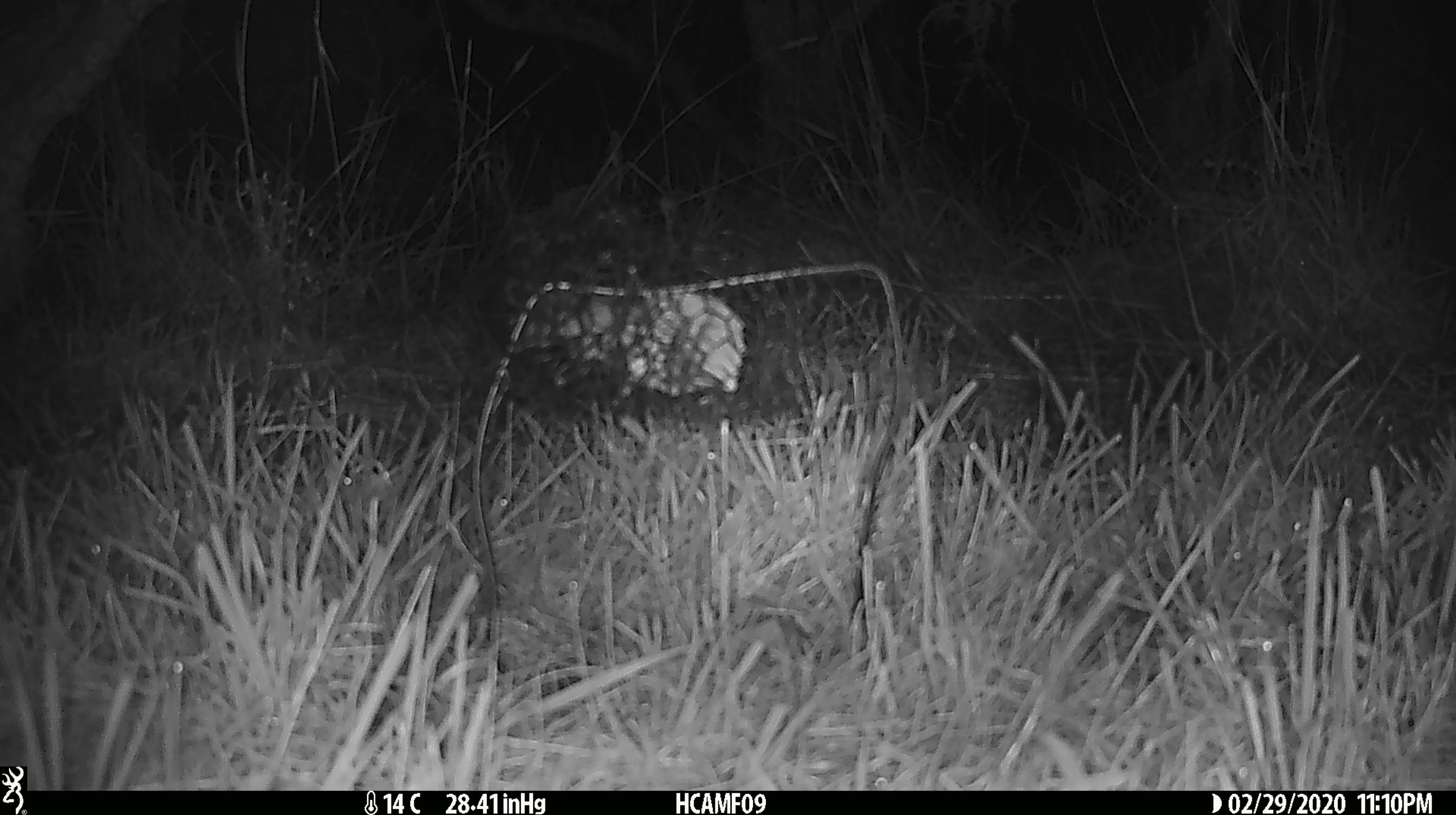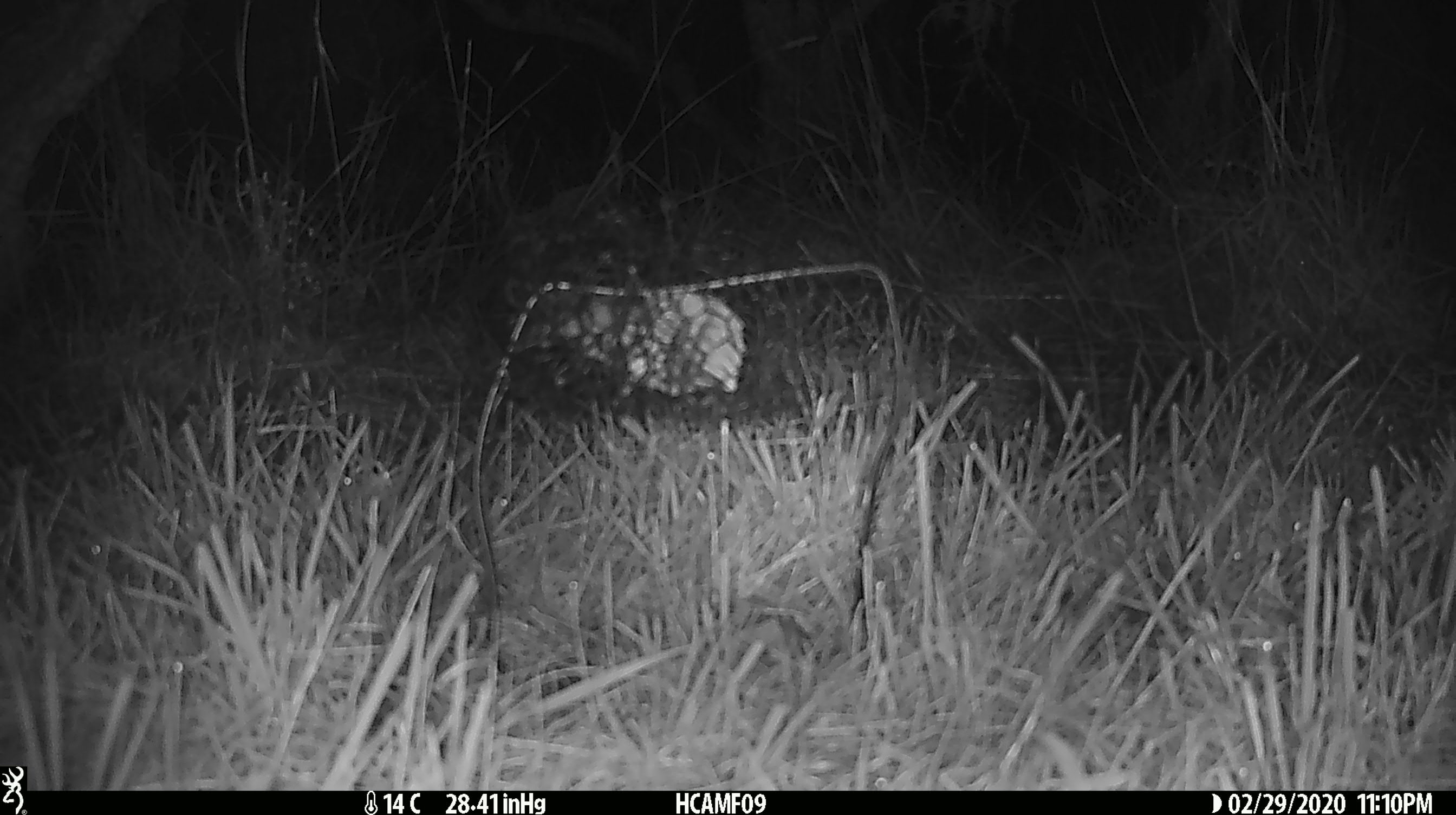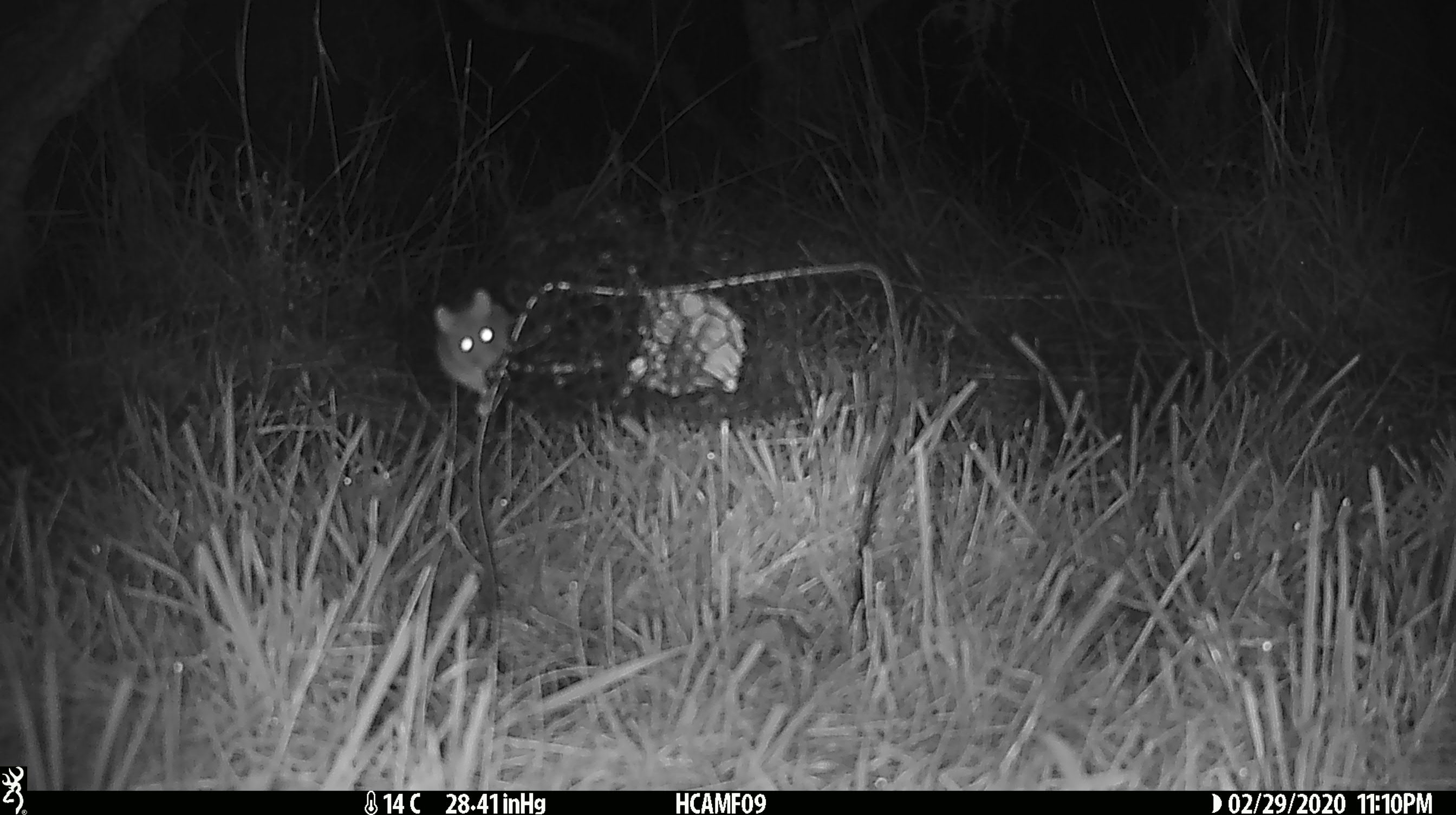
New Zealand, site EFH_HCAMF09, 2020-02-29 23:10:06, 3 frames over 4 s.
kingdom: Animalia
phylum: Chordata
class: Mammalia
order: Rodentia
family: Muridae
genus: Mus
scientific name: Mus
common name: mouse